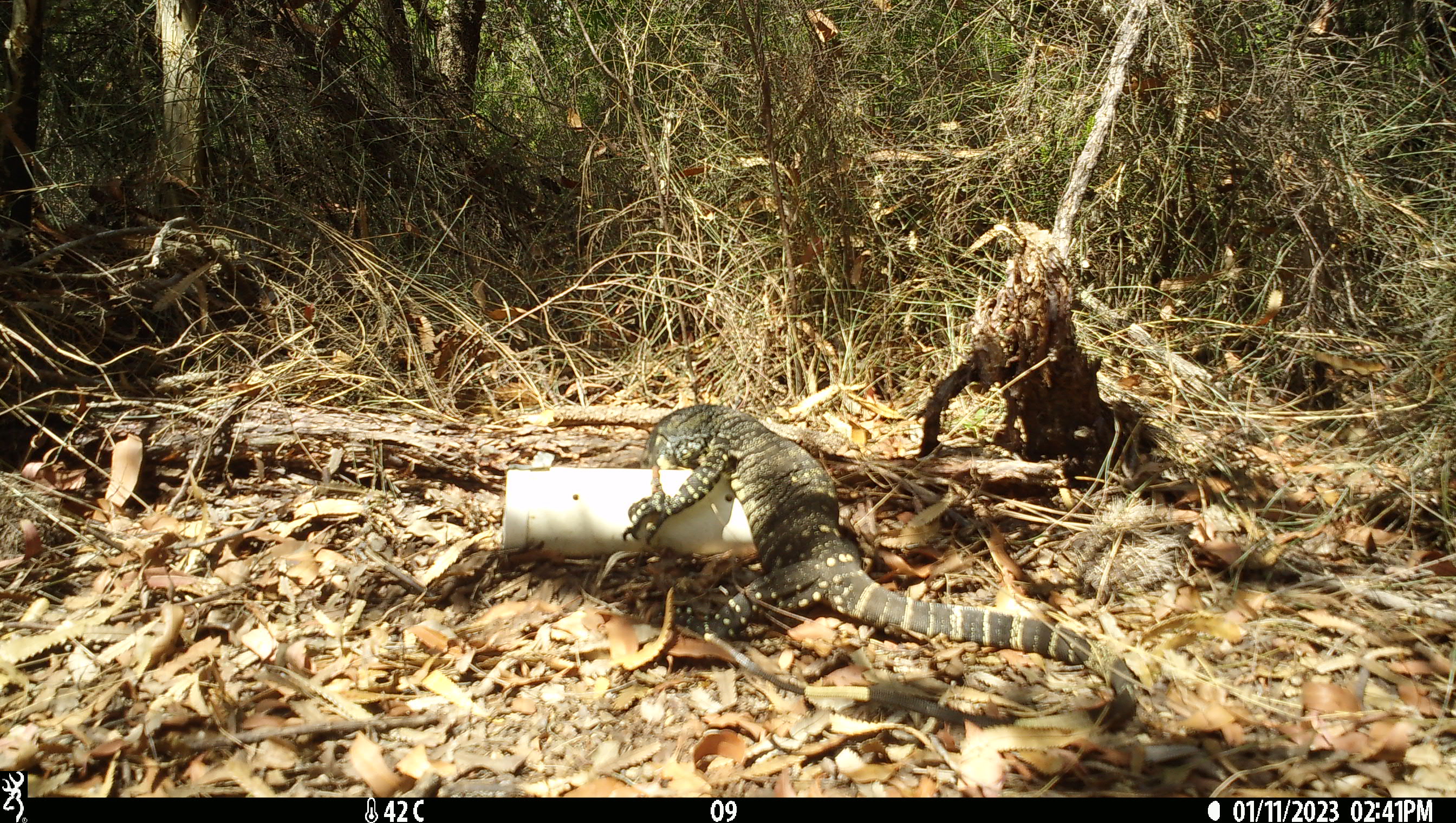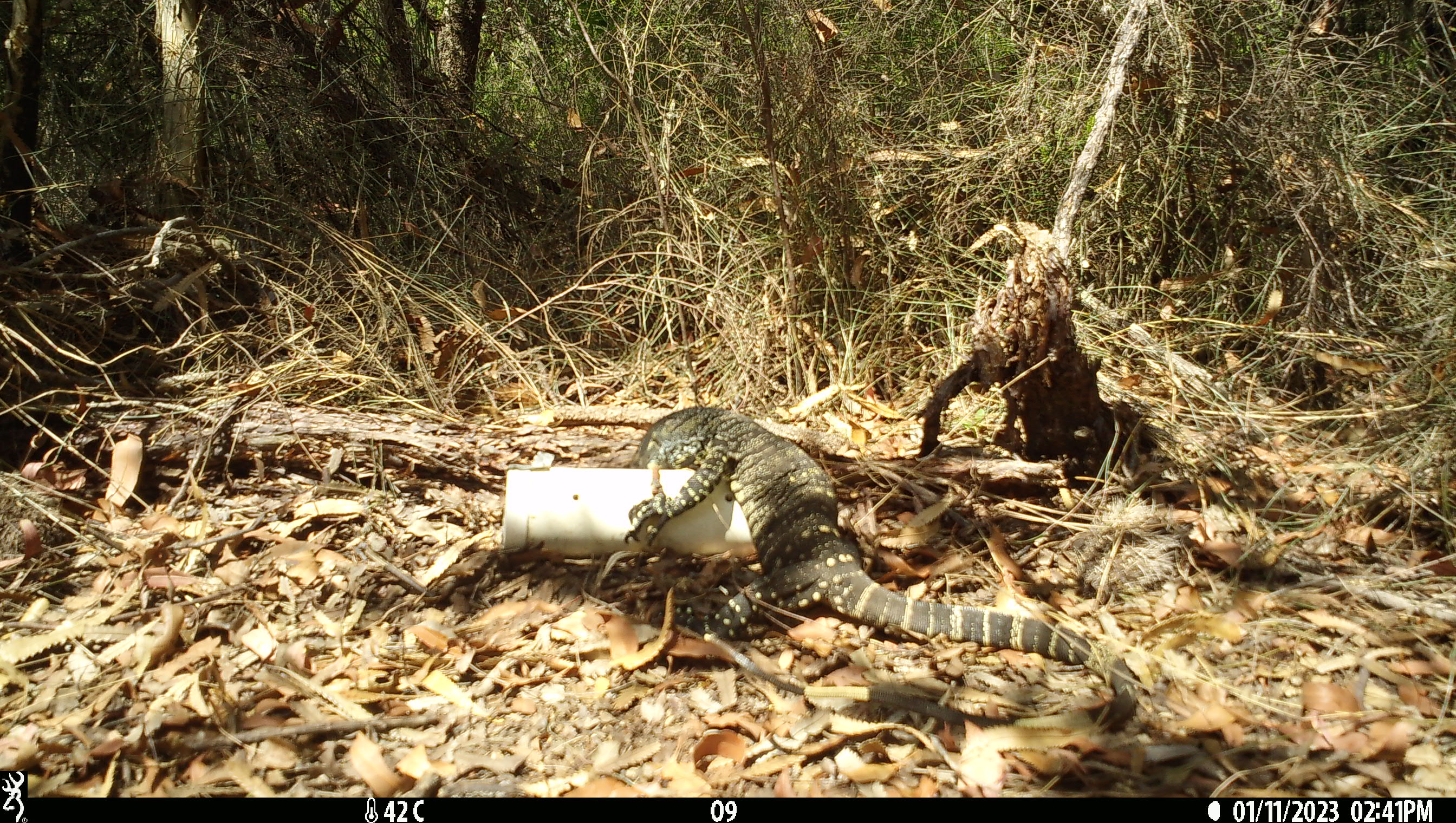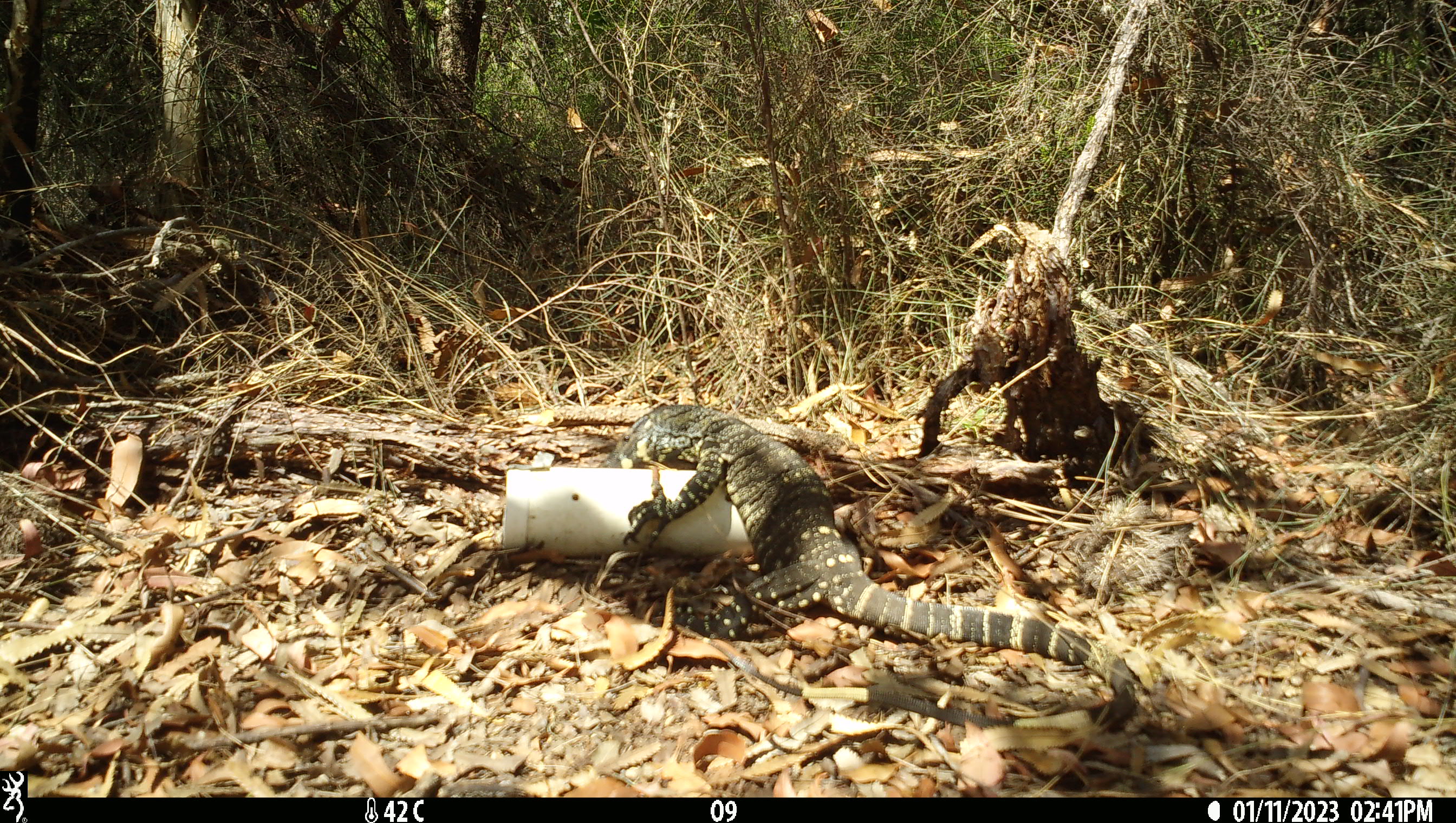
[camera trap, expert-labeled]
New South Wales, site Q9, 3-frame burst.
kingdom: Animalia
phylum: Chordata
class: Reptilia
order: Squamata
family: Varanidae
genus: Varanus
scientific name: Varanus varius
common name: lace monitor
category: goanna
Goanna (lace monitor) (Varanus varius).